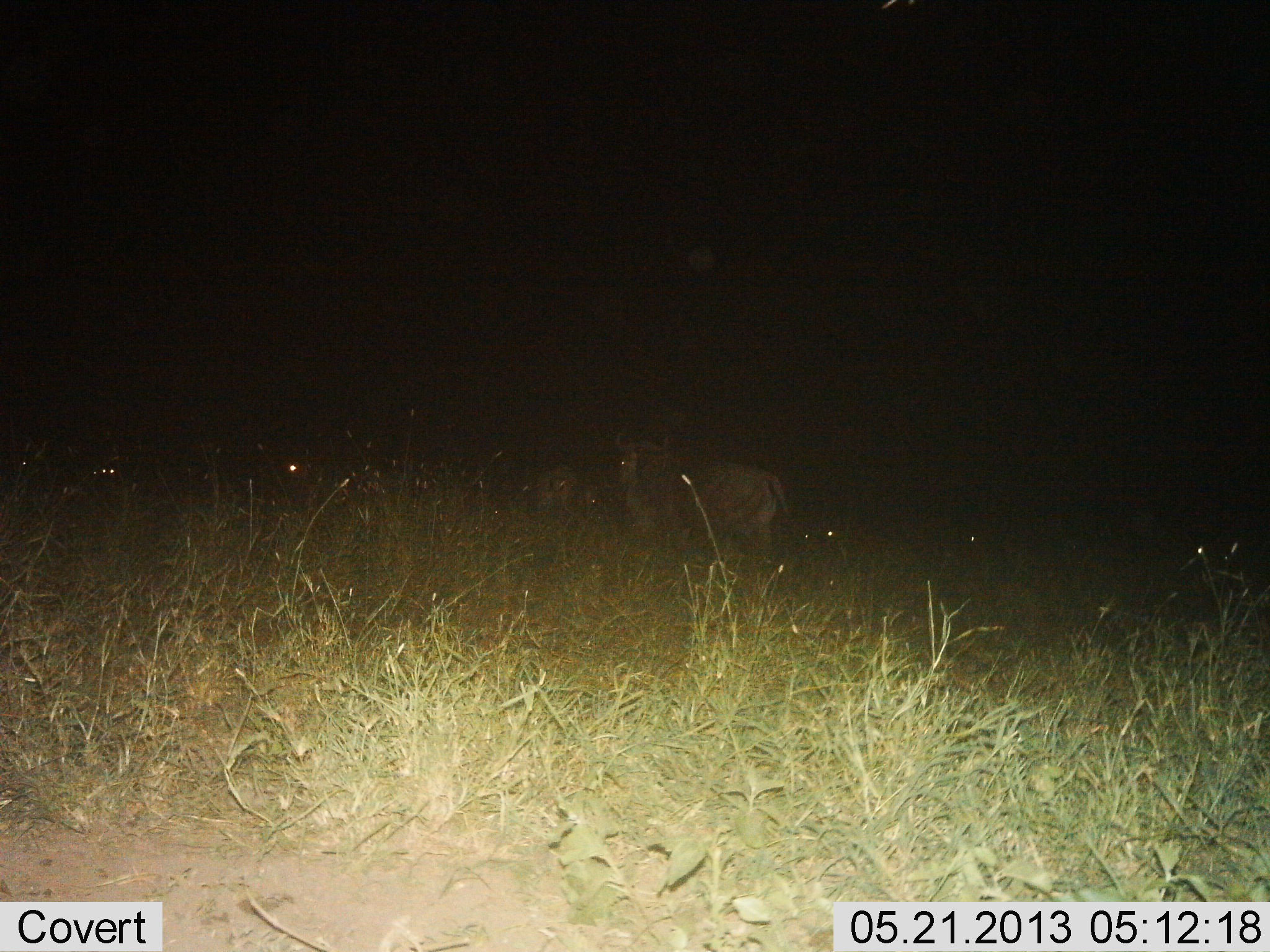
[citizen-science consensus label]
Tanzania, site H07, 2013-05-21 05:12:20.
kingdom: Animalia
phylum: Chordata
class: Mammalia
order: Artiodactyla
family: Bovidae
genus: Connochaetes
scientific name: Connochaetes taurinus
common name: blue wildebeest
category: wildebeest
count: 5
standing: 80%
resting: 10%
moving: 40%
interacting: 0%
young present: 0%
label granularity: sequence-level